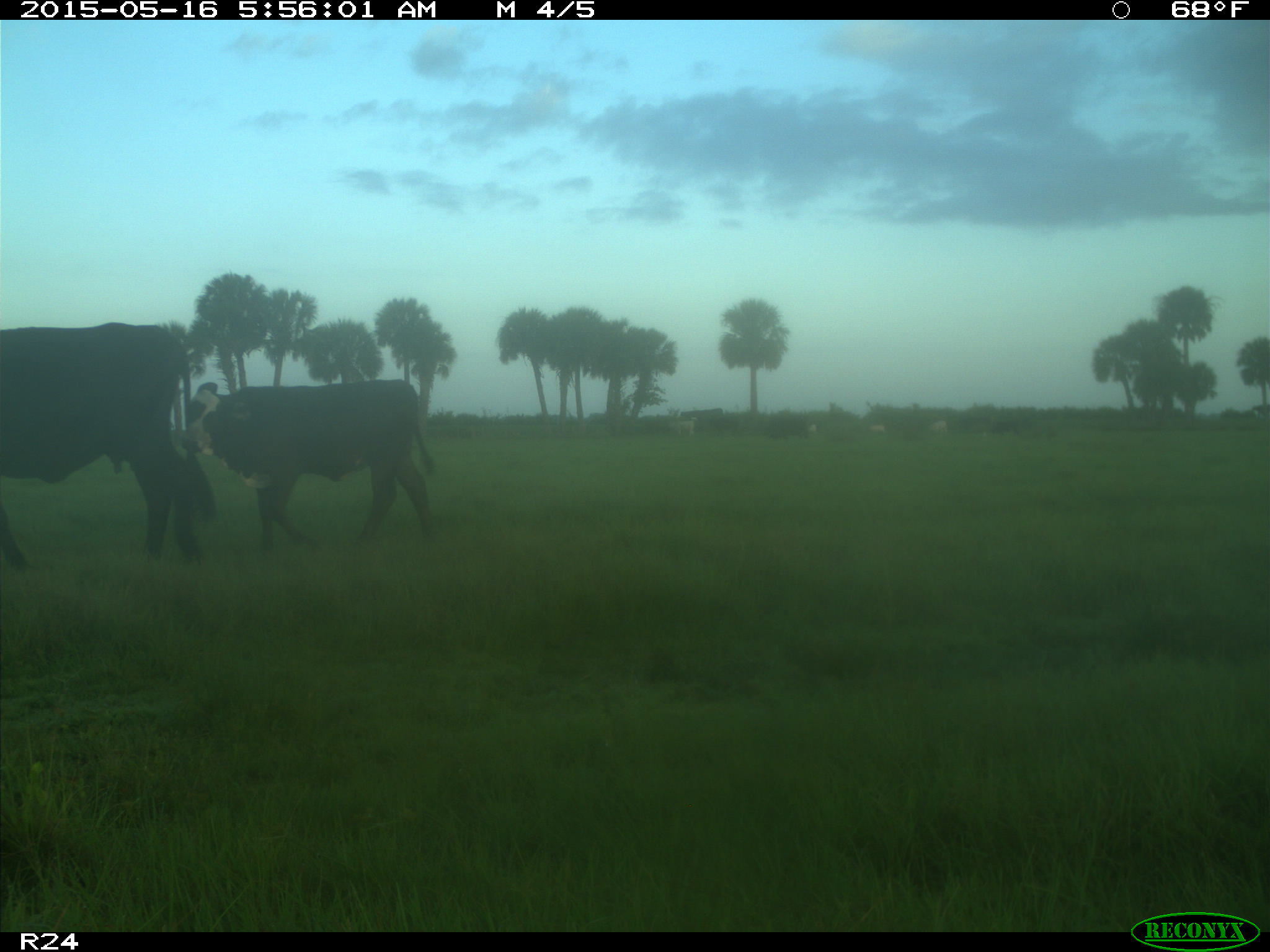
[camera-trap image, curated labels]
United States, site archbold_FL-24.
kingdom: Animalia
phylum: Chordata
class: Mammalia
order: Artiodactyla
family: Bovidae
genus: Bos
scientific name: Bos taurus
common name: domestic cow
Bos taurus (domestic cow).